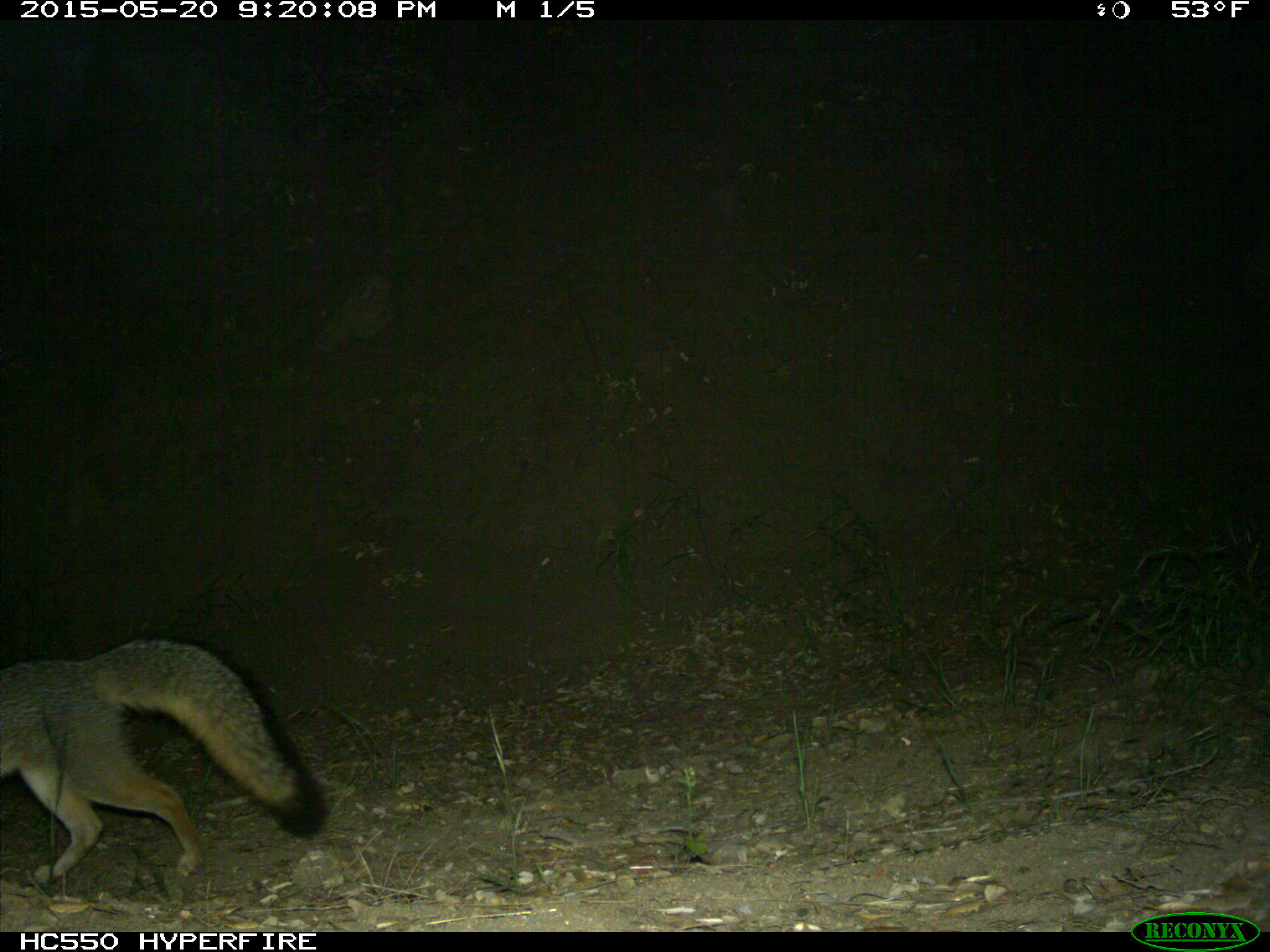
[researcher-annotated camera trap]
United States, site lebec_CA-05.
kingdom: Animalia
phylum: Chordata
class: Mammalia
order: Carnivora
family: Canidae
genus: Urocyon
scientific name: Urocyon cinereoargenteus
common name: gray fox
Urocyon cinereoargenteus (gray fox).